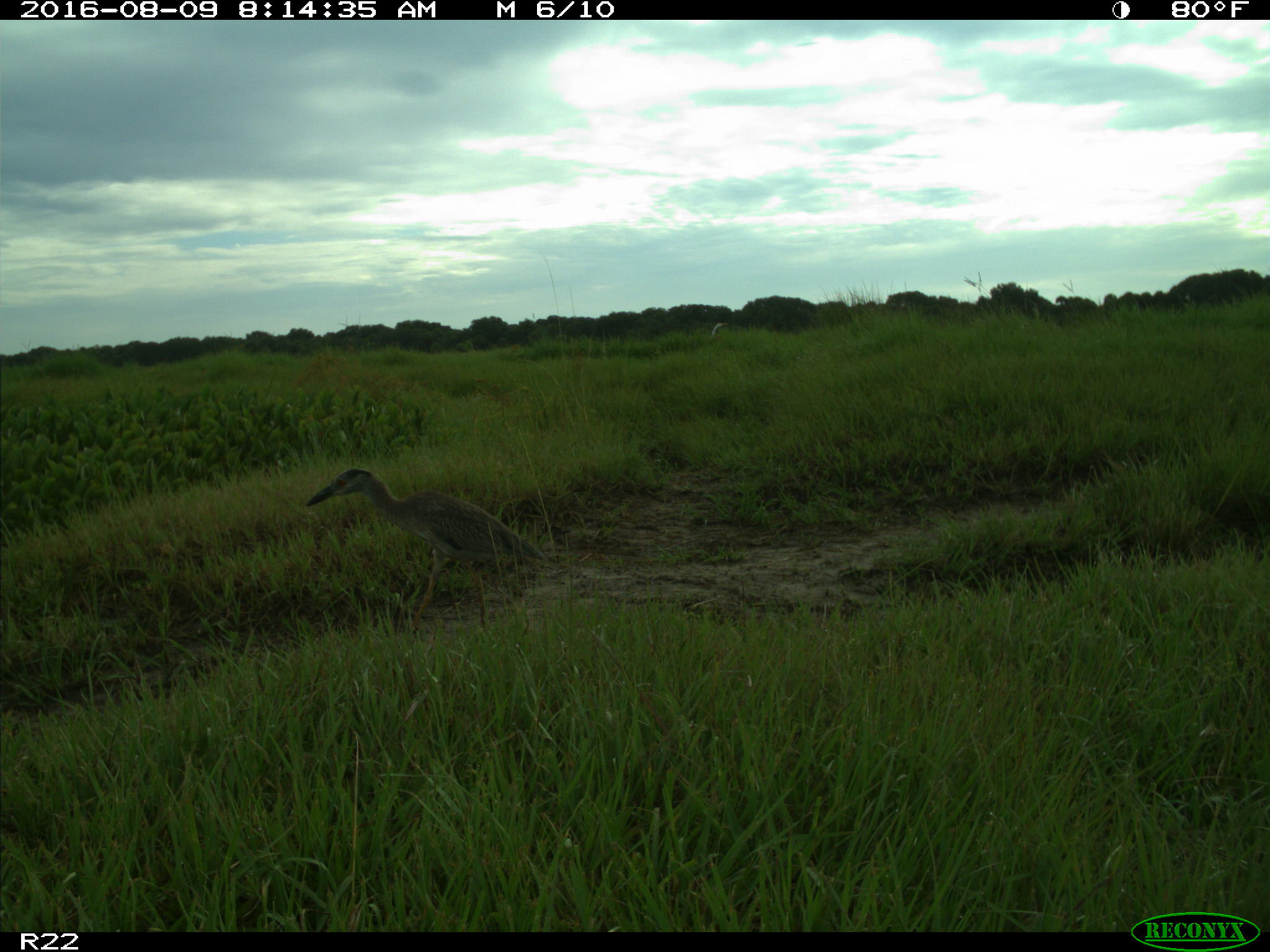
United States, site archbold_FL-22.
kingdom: Animalia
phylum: Chordata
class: Aves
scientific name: Aves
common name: birds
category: unidentified bird